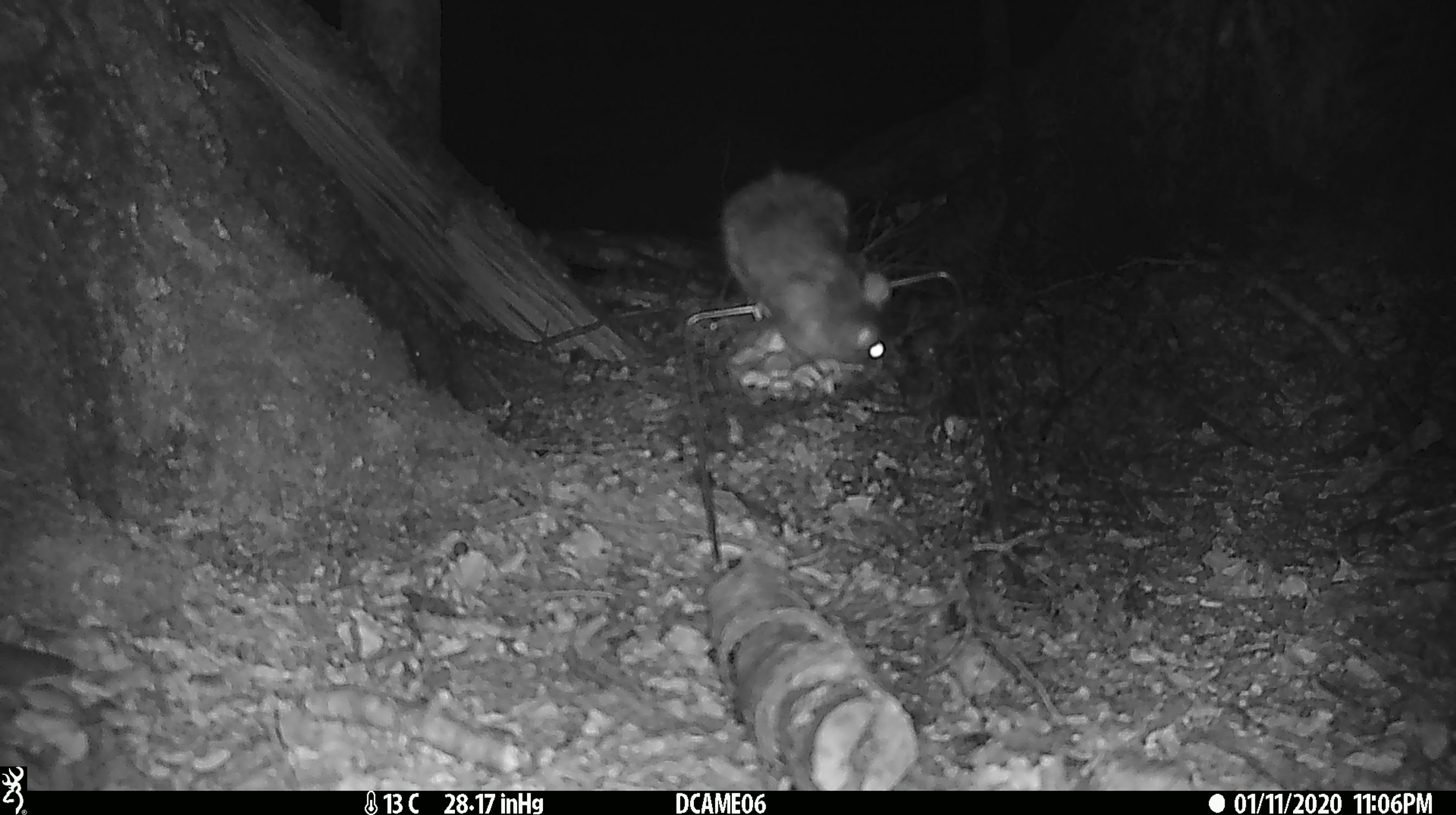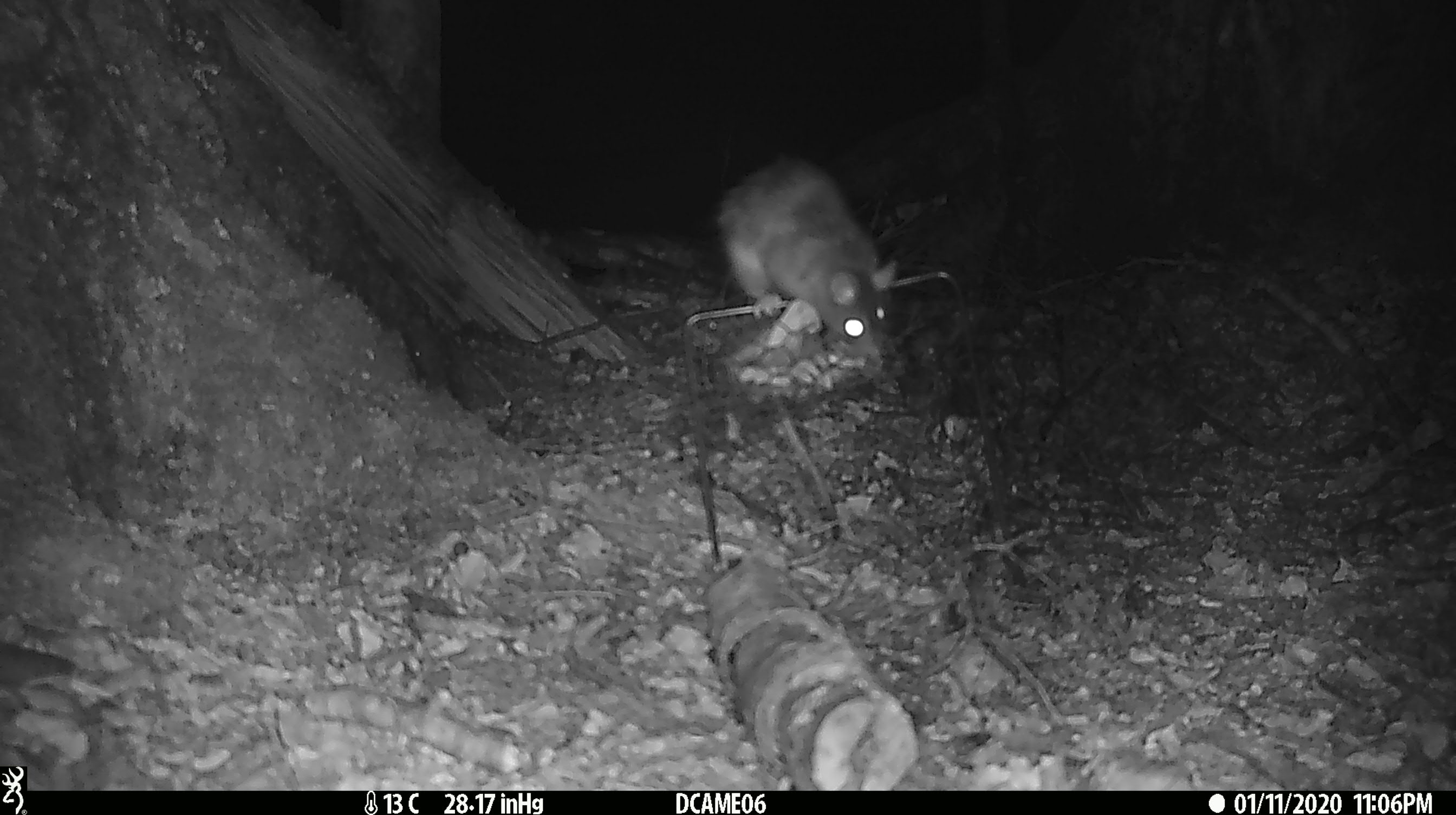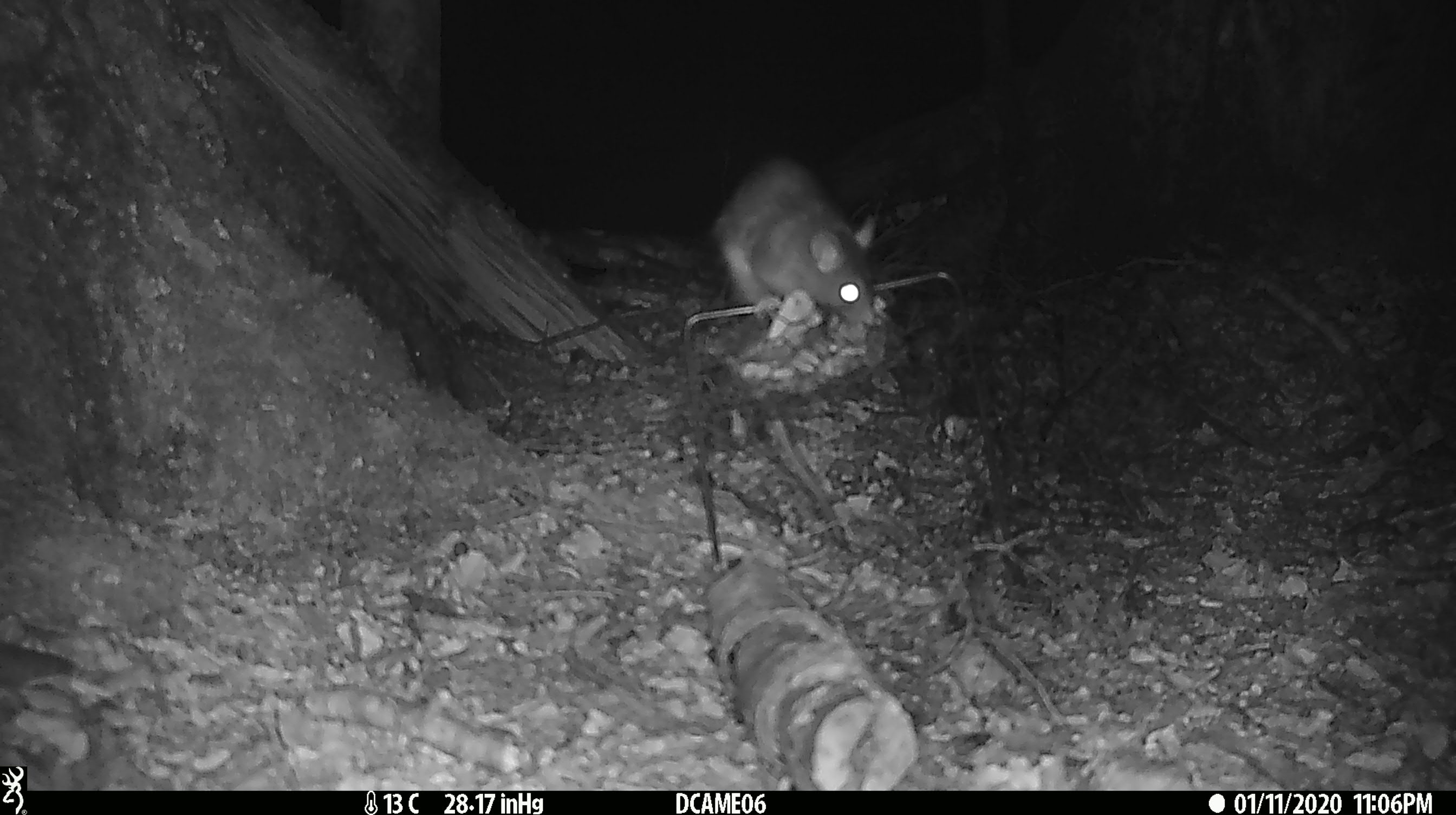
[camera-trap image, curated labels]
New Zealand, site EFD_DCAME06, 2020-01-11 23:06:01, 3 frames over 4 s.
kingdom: Animalia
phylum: Chordata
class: Mammalia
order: Rodentia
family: Muridae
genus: Rattus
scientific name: Rattus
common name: rat